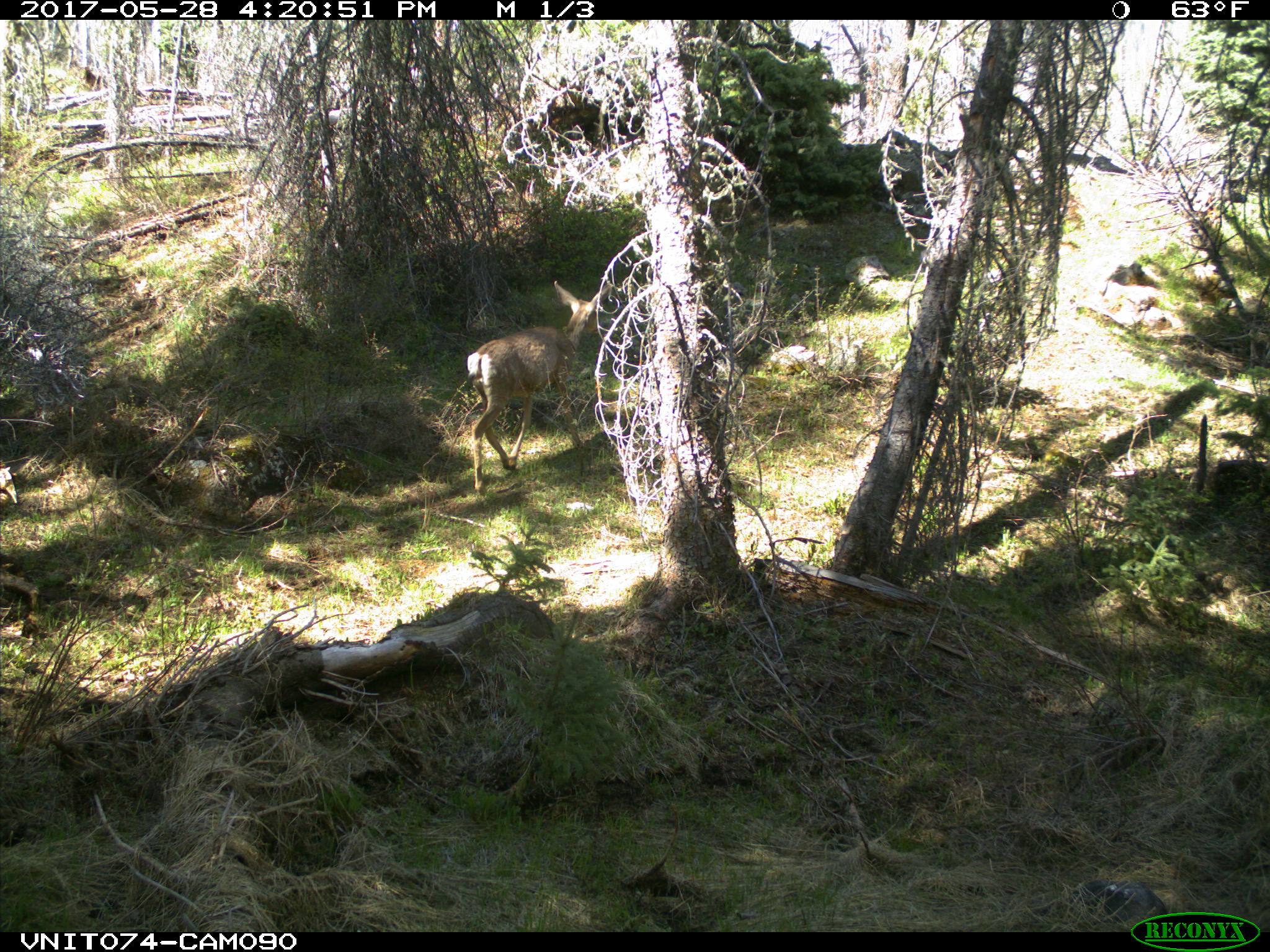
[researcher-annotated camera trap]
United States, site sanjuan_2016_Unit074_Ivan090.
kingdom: Animalia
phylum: Chordata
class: Mammalia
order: Artiodactyla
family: Cervidae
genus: Odocoileus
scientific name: Odocoileus hemionus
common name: mule deer